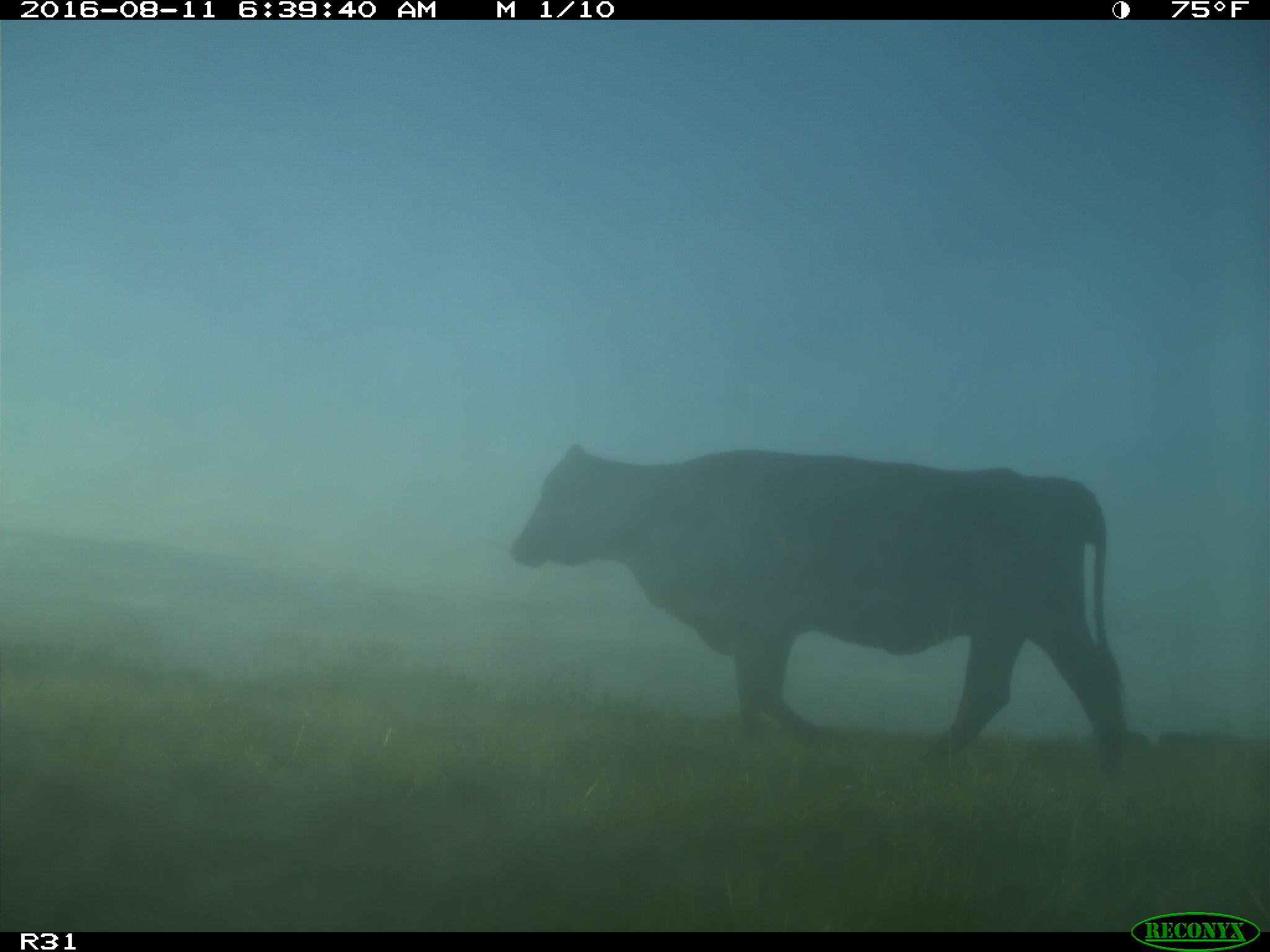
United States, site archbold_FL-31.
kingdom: Animalia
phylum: Chordata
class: Mammalia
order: Artiodactyla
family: Bovidae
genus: Bos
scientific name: Bos taurus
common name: domestic cow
Bos taurus (domestic cow).